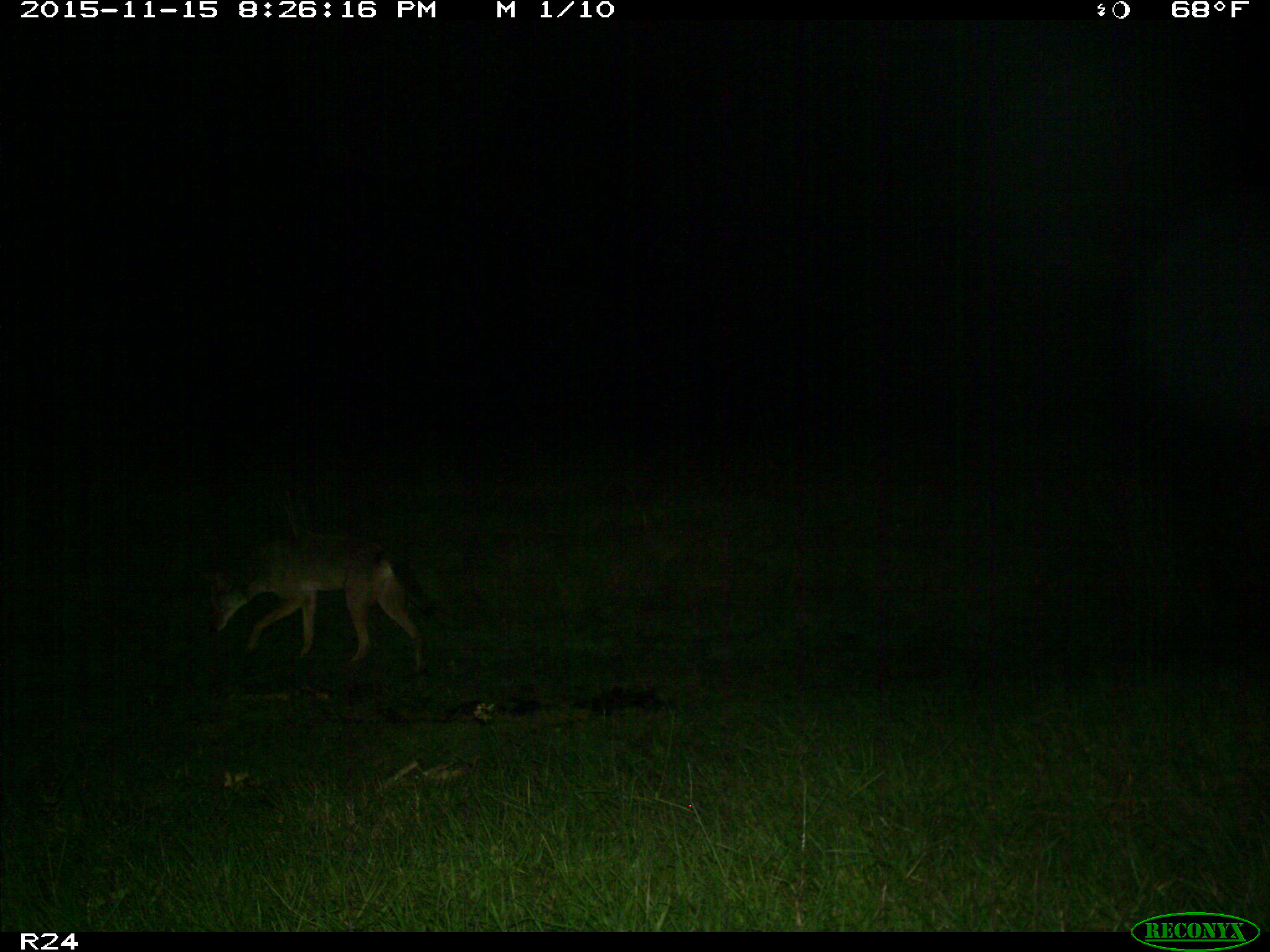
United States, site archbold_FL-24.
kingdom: Animalia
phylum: Chordata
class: Mammalia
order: Carnivora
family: Canidae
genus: Canis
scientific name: Canis latrans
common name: coyote